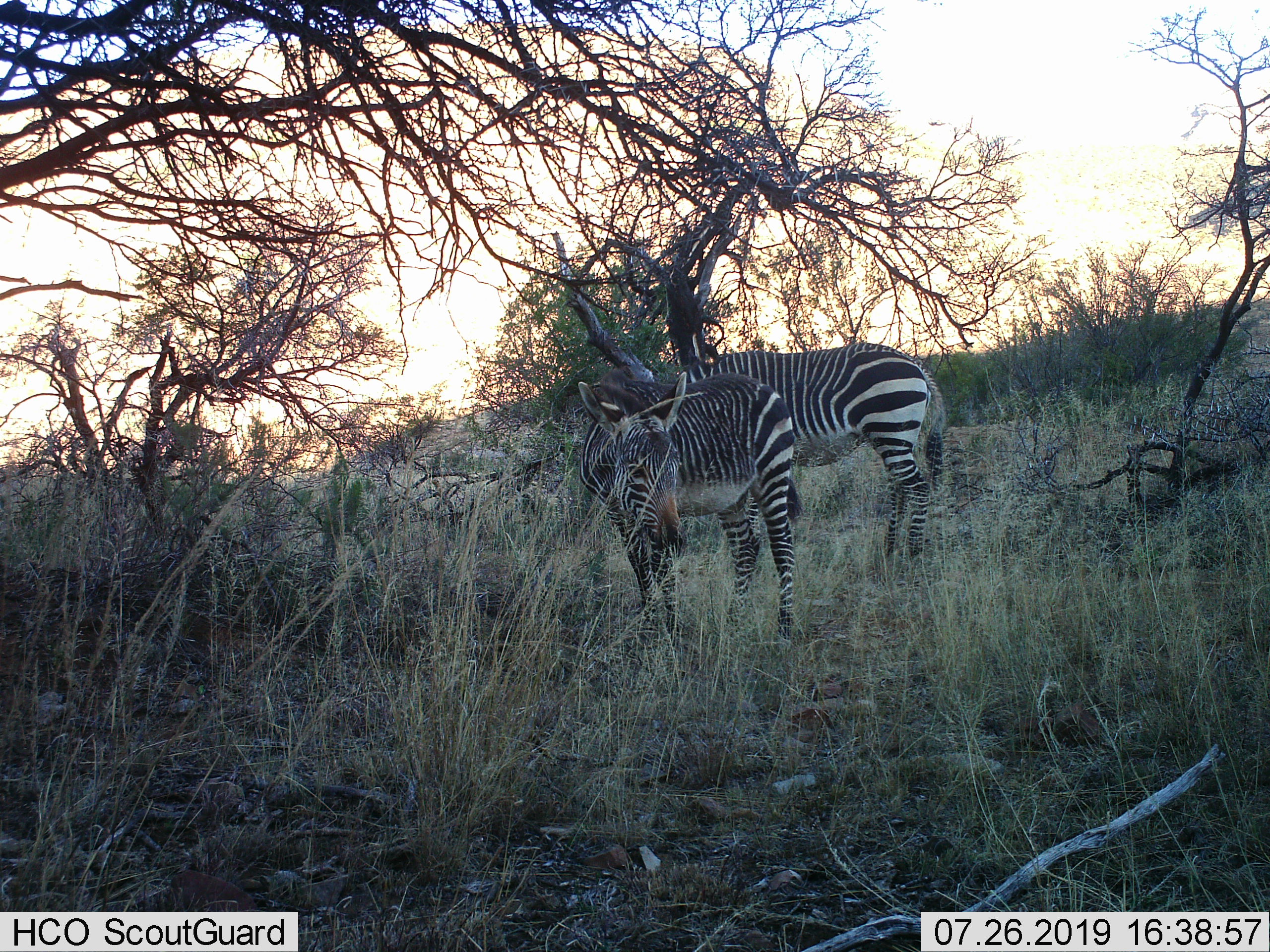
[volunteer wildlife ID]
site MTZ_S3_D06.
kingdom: Animalia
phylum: Chordata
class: Mammalia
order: Perissodactyla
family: Equidae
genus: Equus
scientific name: Equus zebra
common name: mountain zebra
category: zebramountain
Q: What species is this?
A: Zebramountain (mountain zebra) (Equus zebra).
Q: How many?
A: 2.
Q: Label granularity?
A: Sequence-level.